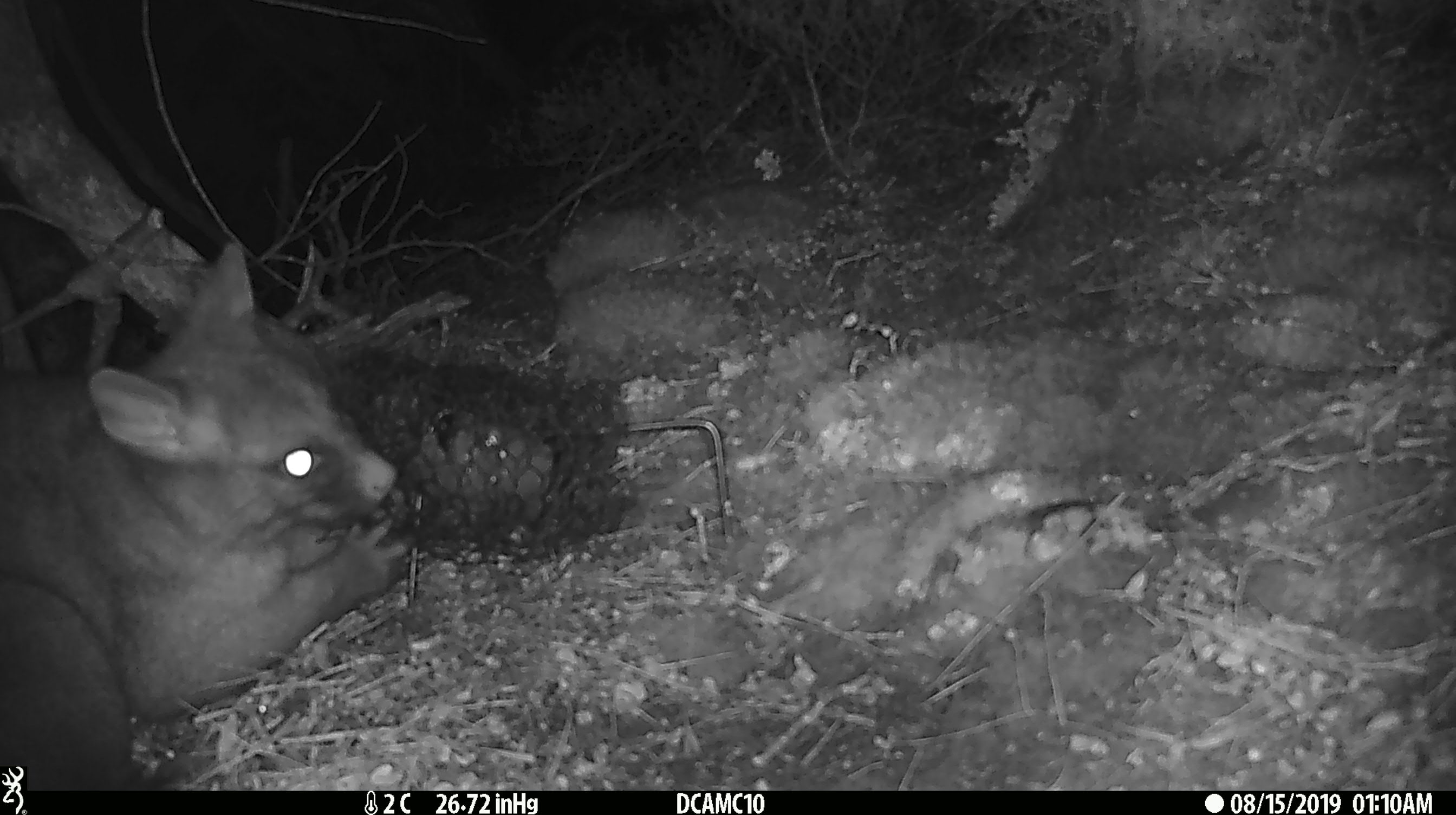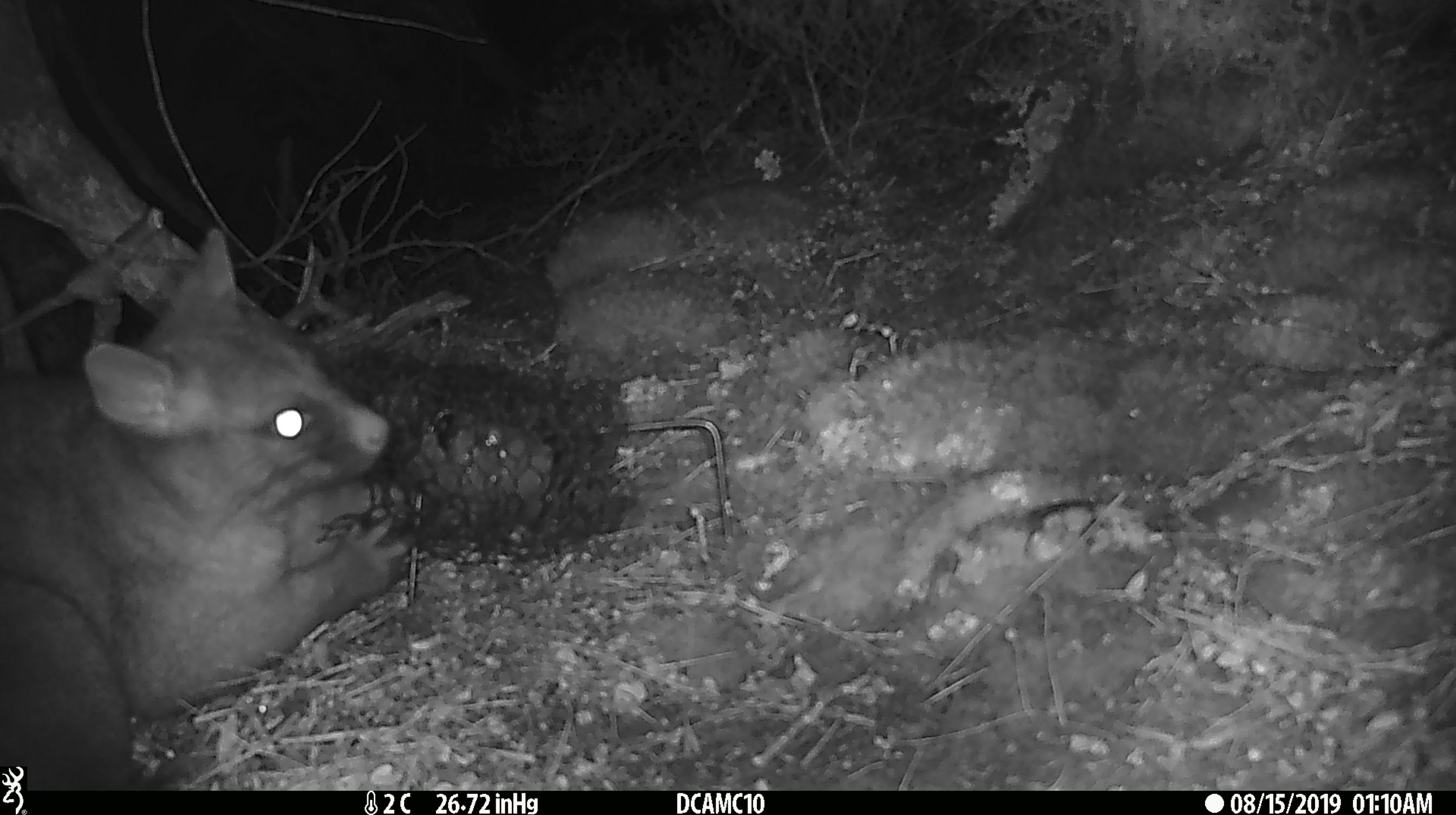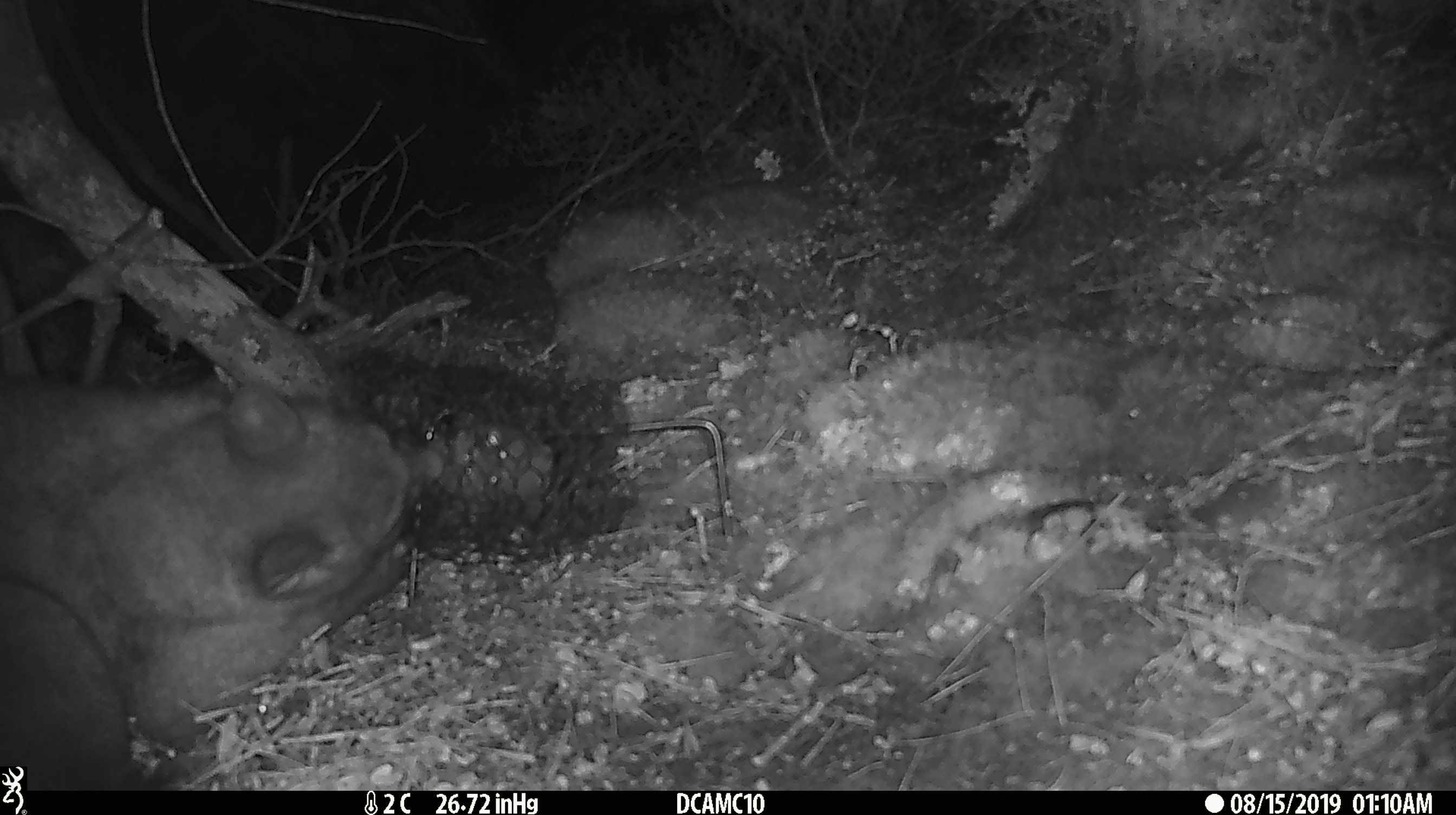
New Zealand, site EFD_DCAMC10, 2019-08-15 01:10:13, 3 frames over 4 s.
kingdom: Animalia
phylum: Chordata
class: Mammalia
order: Diprotodontia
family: Phalangeridae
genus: Trichosurus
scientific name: Trichosurus vulpecula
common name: common brushtail possum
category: possum